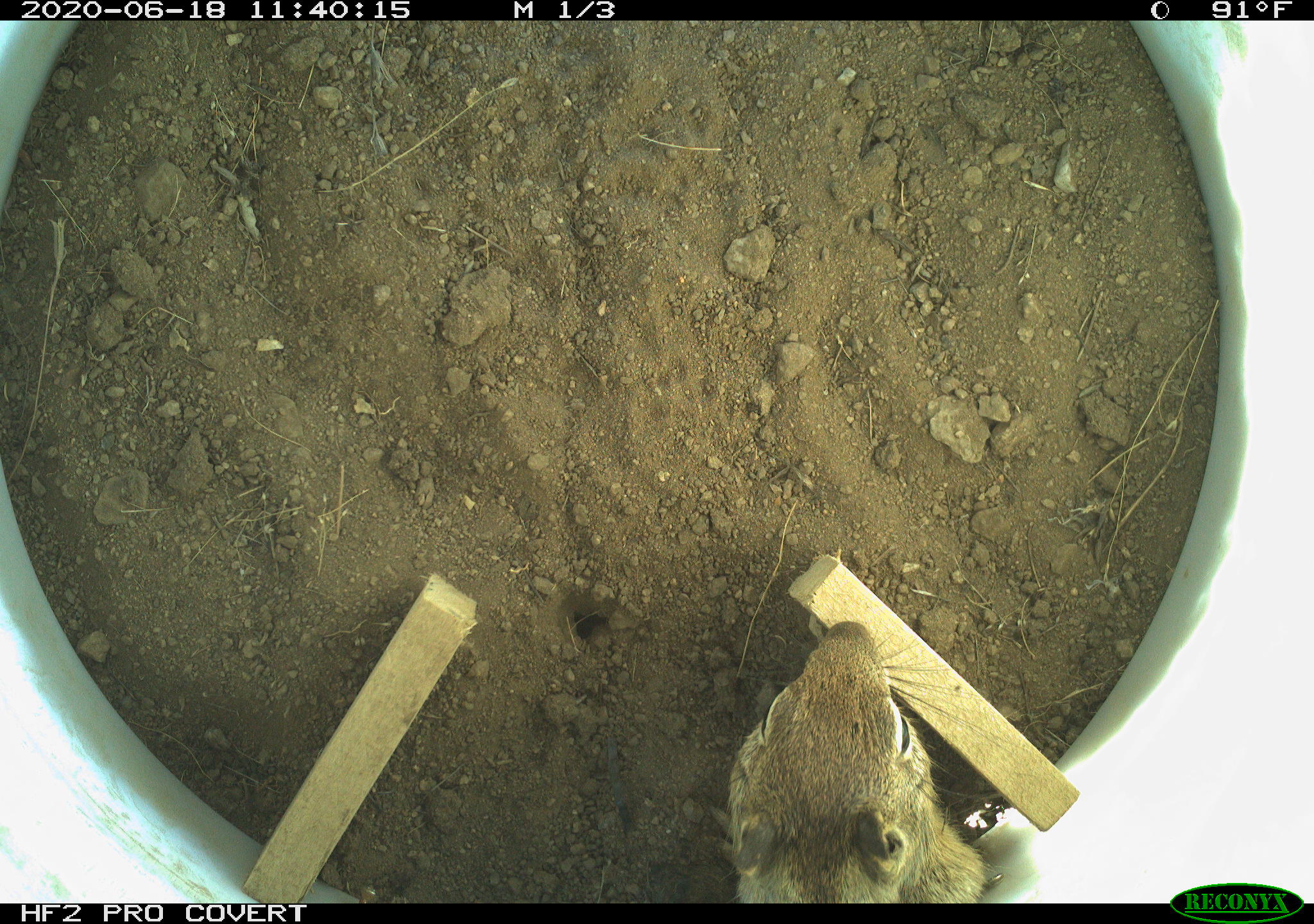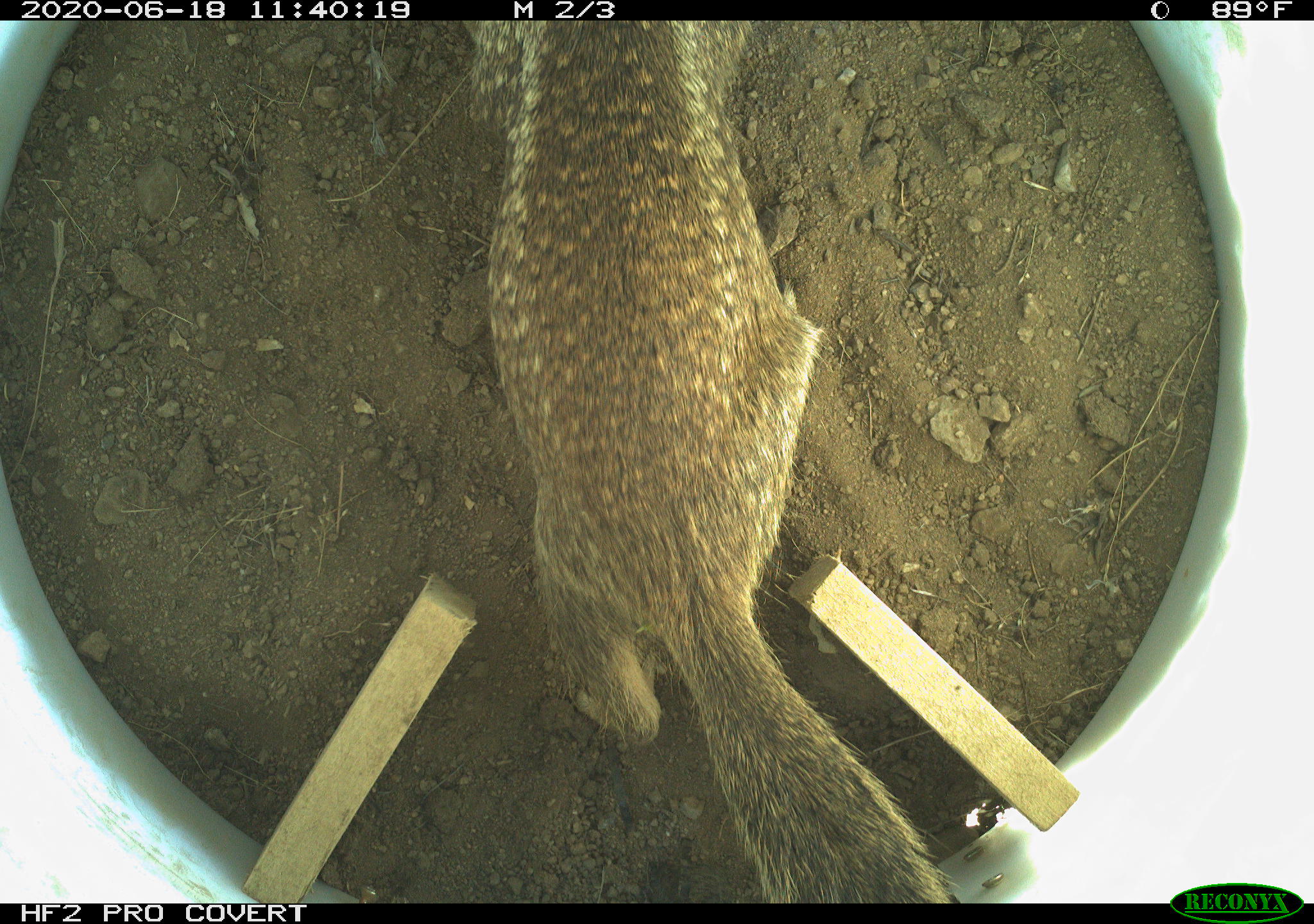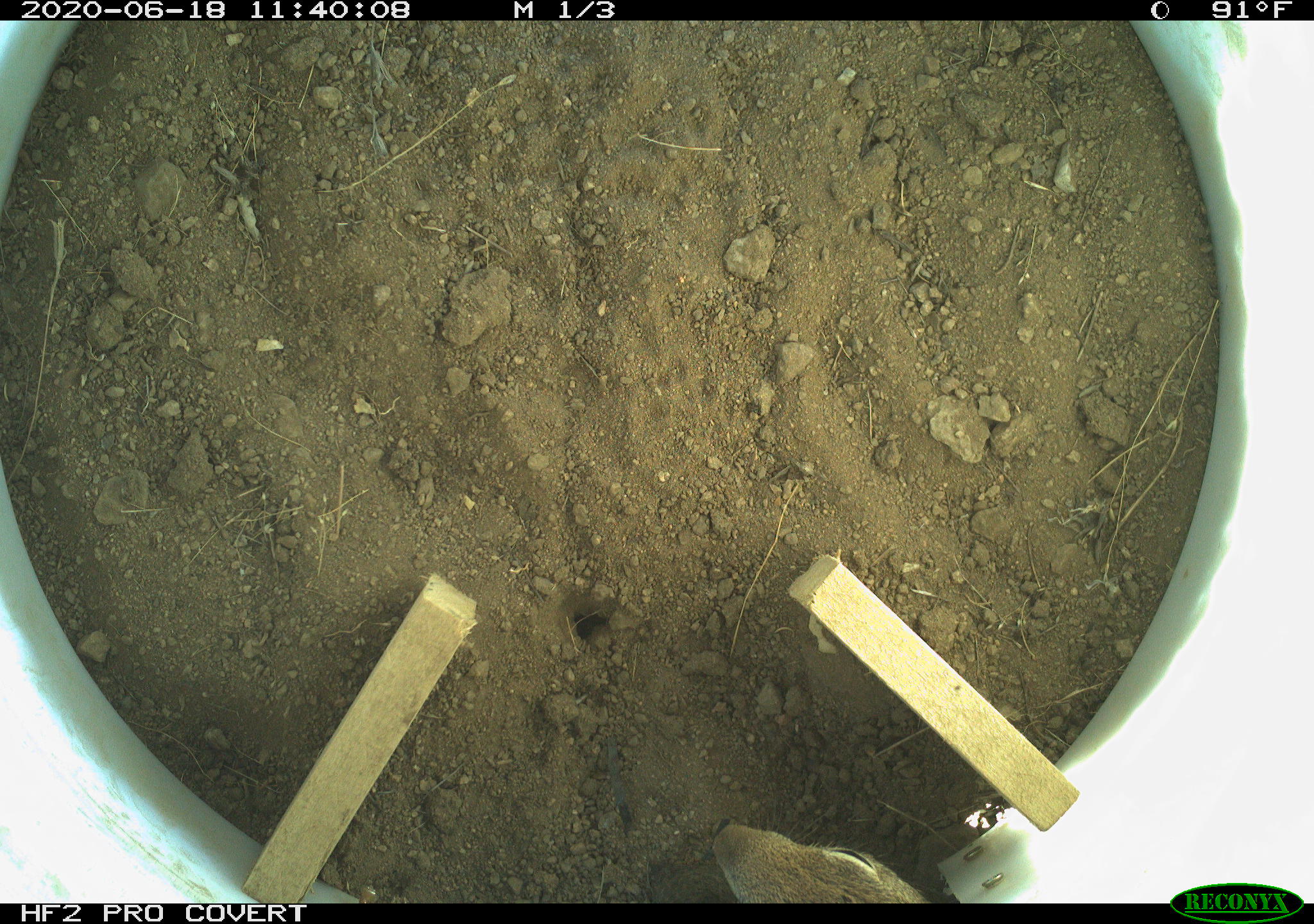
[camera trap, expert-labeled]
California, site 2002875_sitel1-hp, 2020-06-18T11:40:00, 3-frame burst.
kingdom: Animalia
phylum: Chordata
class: Mammalia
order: Rodentia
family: Sciuridae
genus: Otospermophilus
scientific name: Otospermophilus beecheyi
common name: california ground squirrel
California ground squirrel (Otospermophilus beecheyi).